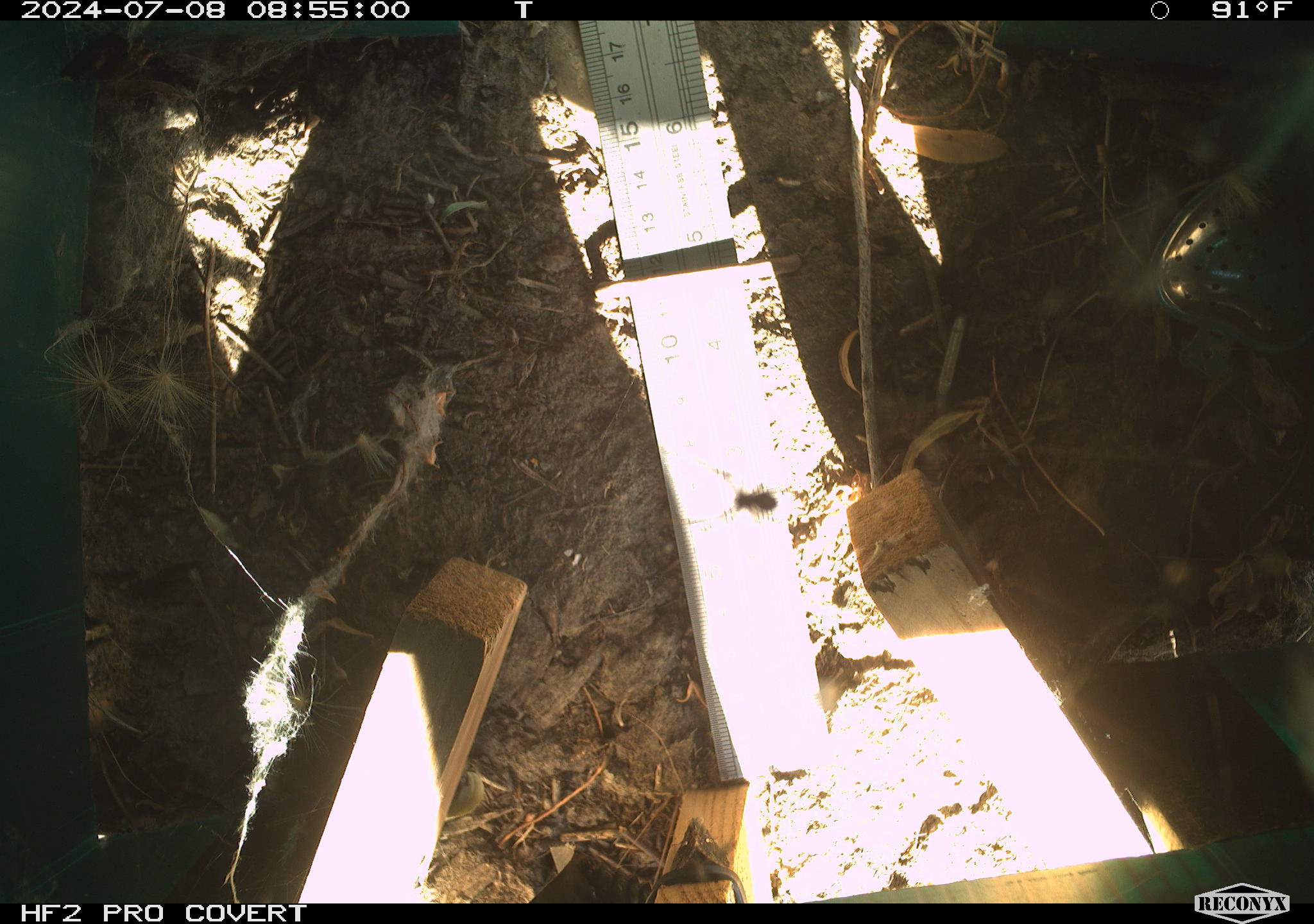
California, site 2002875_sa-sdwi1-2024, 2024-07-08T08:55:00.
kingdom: Animalia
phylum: Arthropoda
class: Arachnida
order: Araneae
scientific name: Araneae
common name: spider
Spider (Araneae).